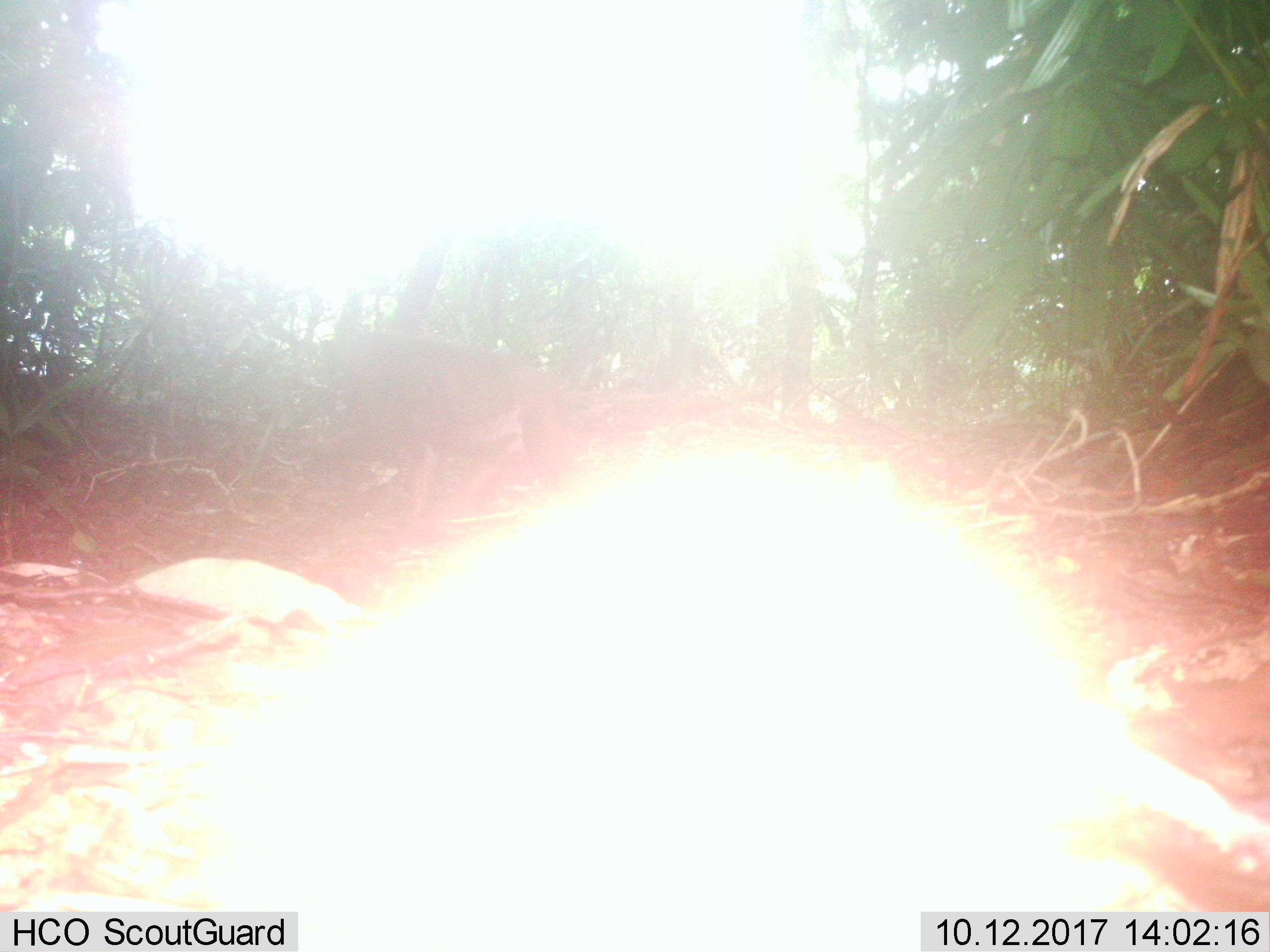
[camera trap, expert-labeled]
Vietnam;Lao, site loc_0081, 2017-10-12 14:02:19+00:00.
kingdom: Animalia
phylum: Chordata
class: Mammalia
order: Primates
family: Cercopithecidae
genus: Macaca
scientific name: Macaca arctoides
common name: stump-tailed macaque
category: stump tailed macaque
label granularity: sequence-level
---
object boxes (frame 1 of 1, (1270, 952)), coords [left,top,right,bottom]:
stump tailed macaque: [286,329,565,518]